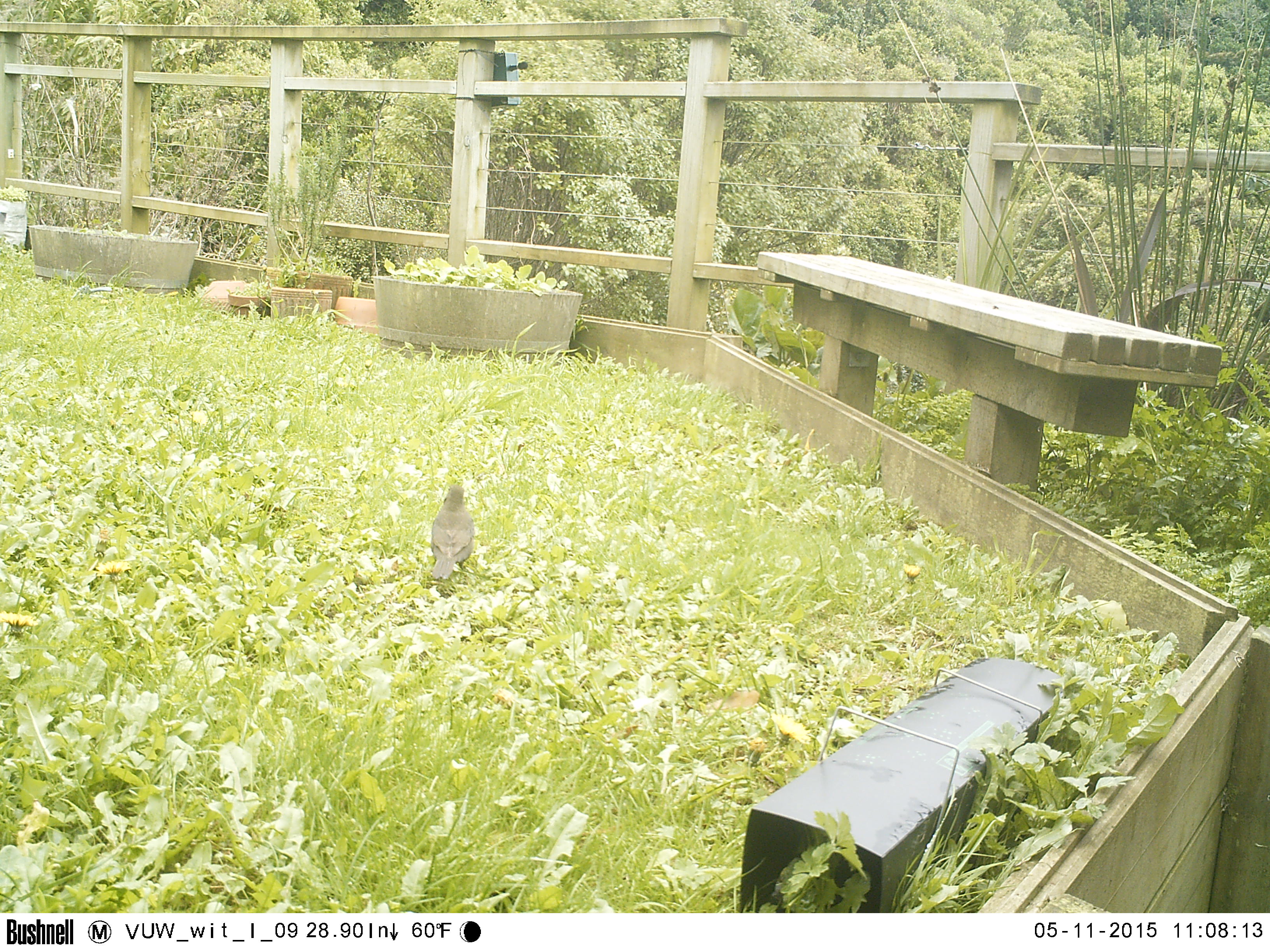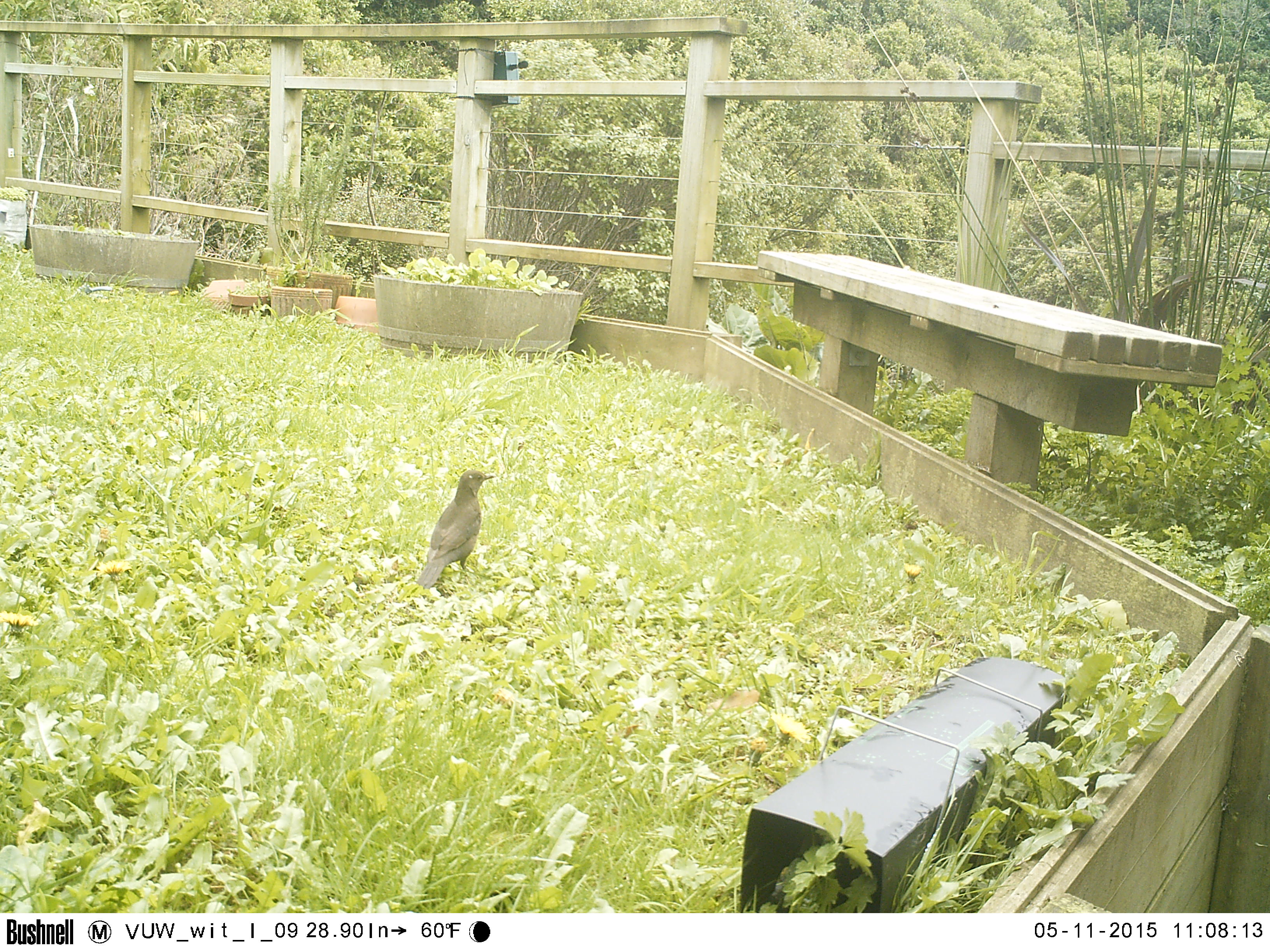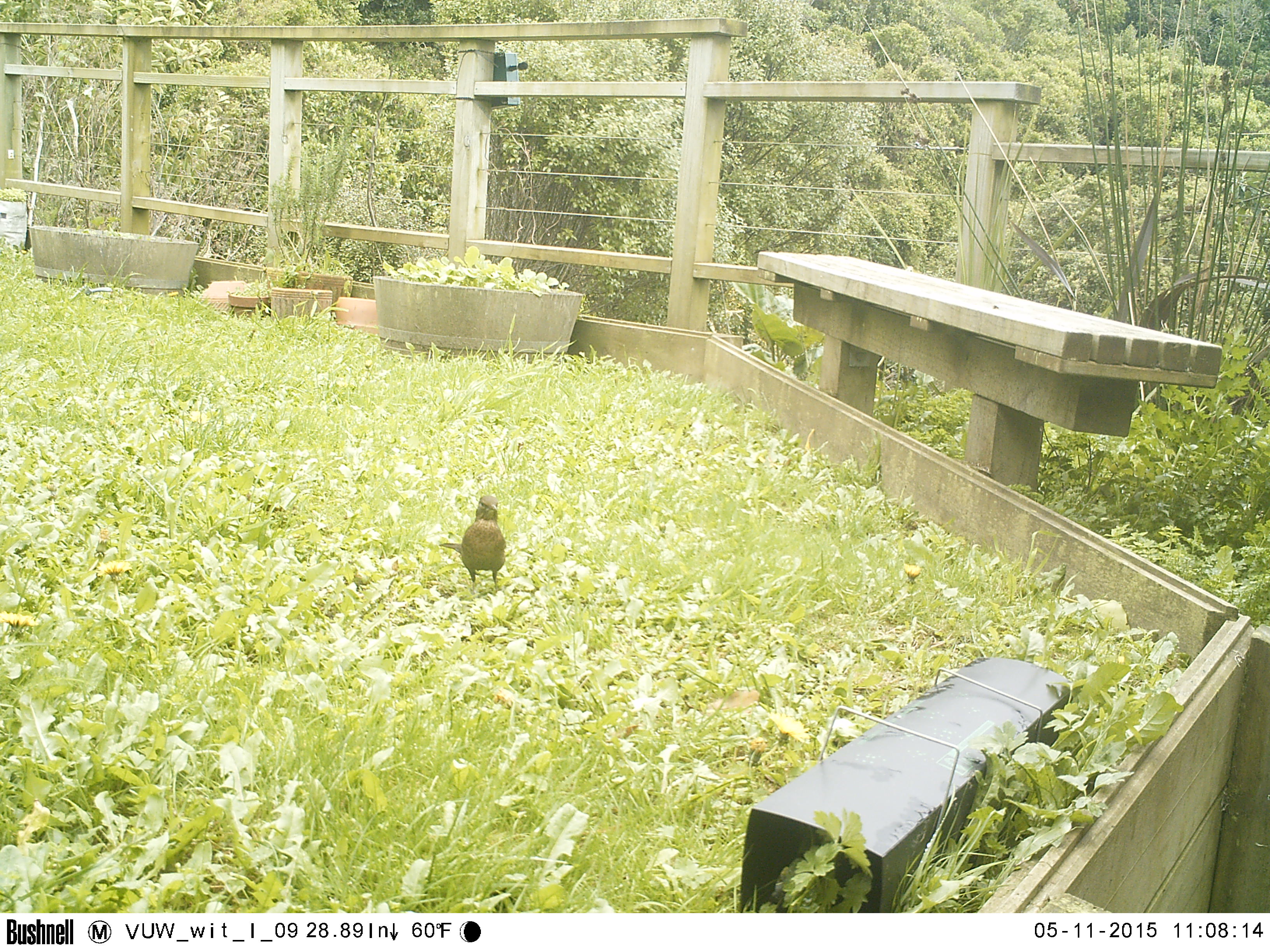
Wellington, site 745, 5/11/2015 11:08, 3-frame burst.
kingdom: Animalia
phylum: Chordata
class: Aves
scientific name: Aves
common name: bird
Bird (Aves).